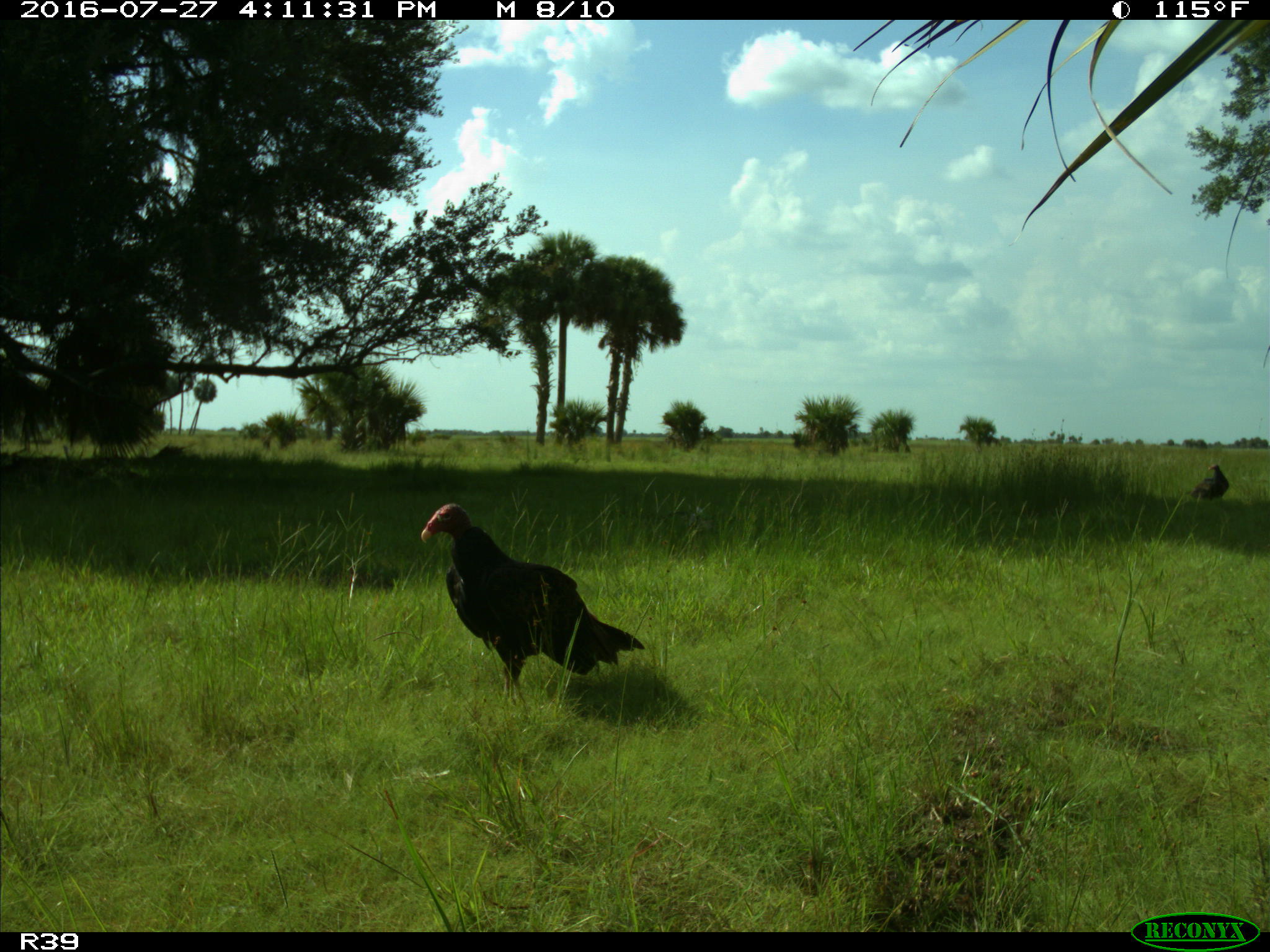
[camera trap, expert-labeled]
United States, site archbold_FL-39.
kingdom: Animalia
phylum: Chordata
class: Aves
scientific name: Aves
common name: birds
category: unidentified bird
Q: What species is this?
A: Unidentified bird (birds) (Aves).